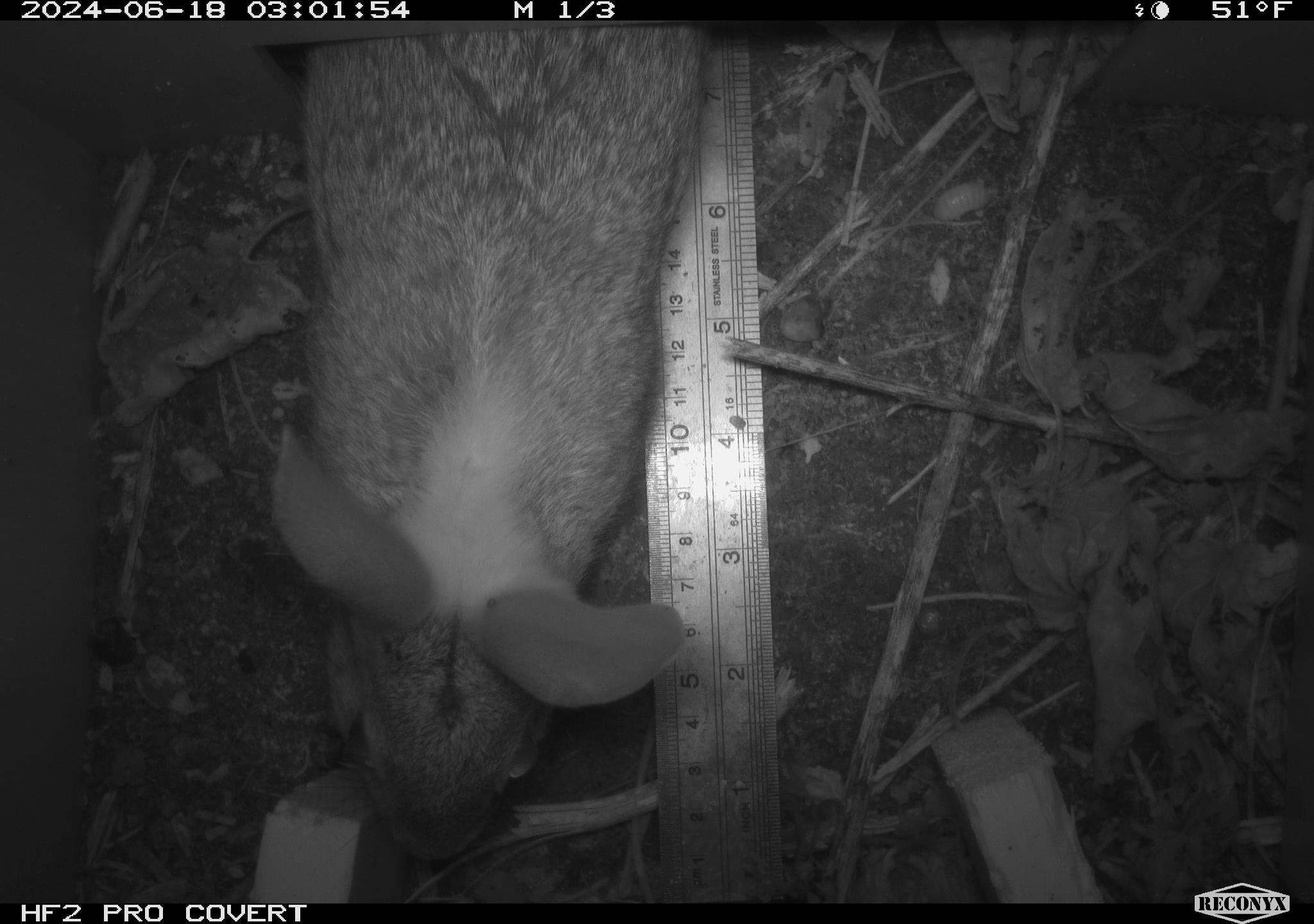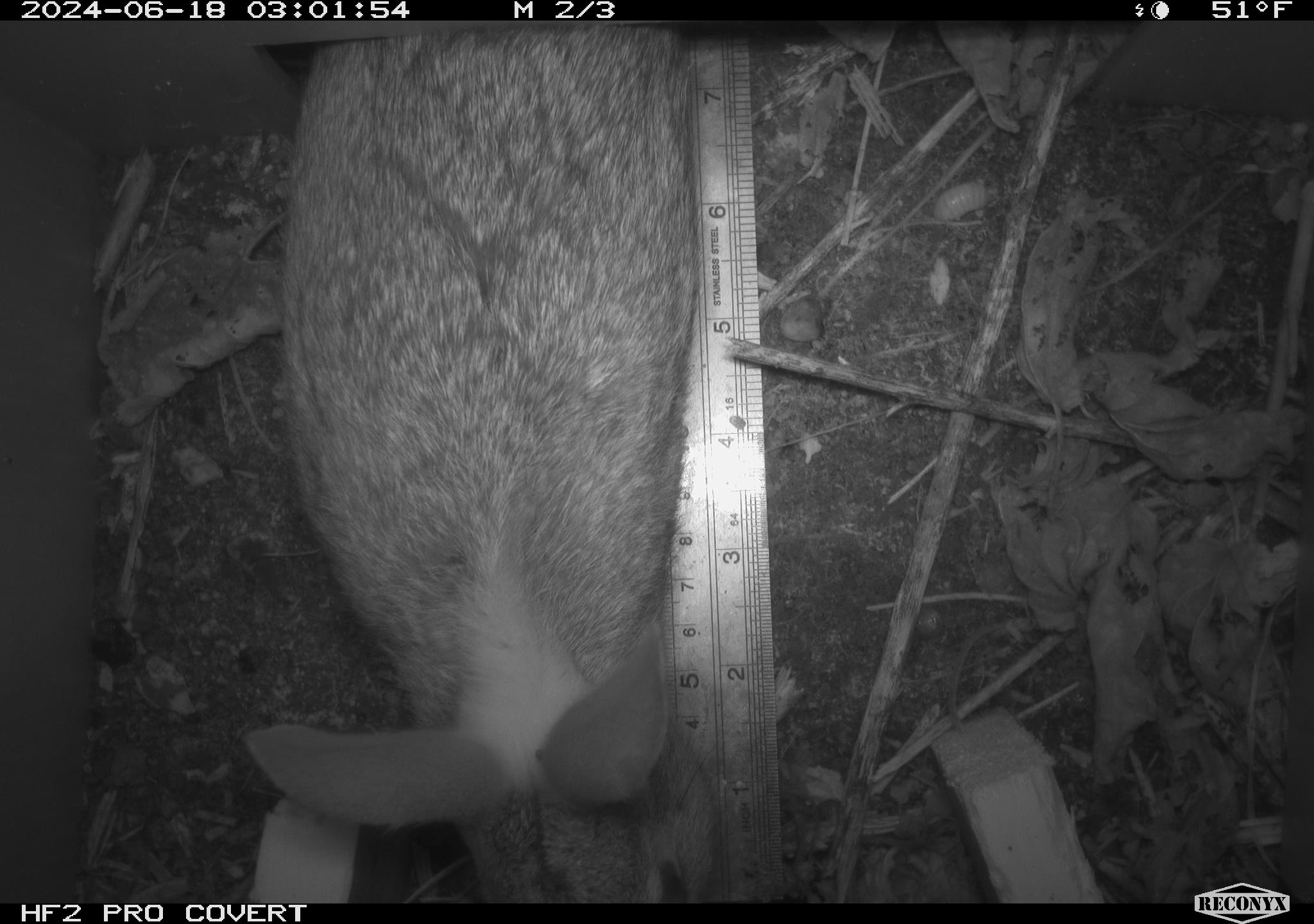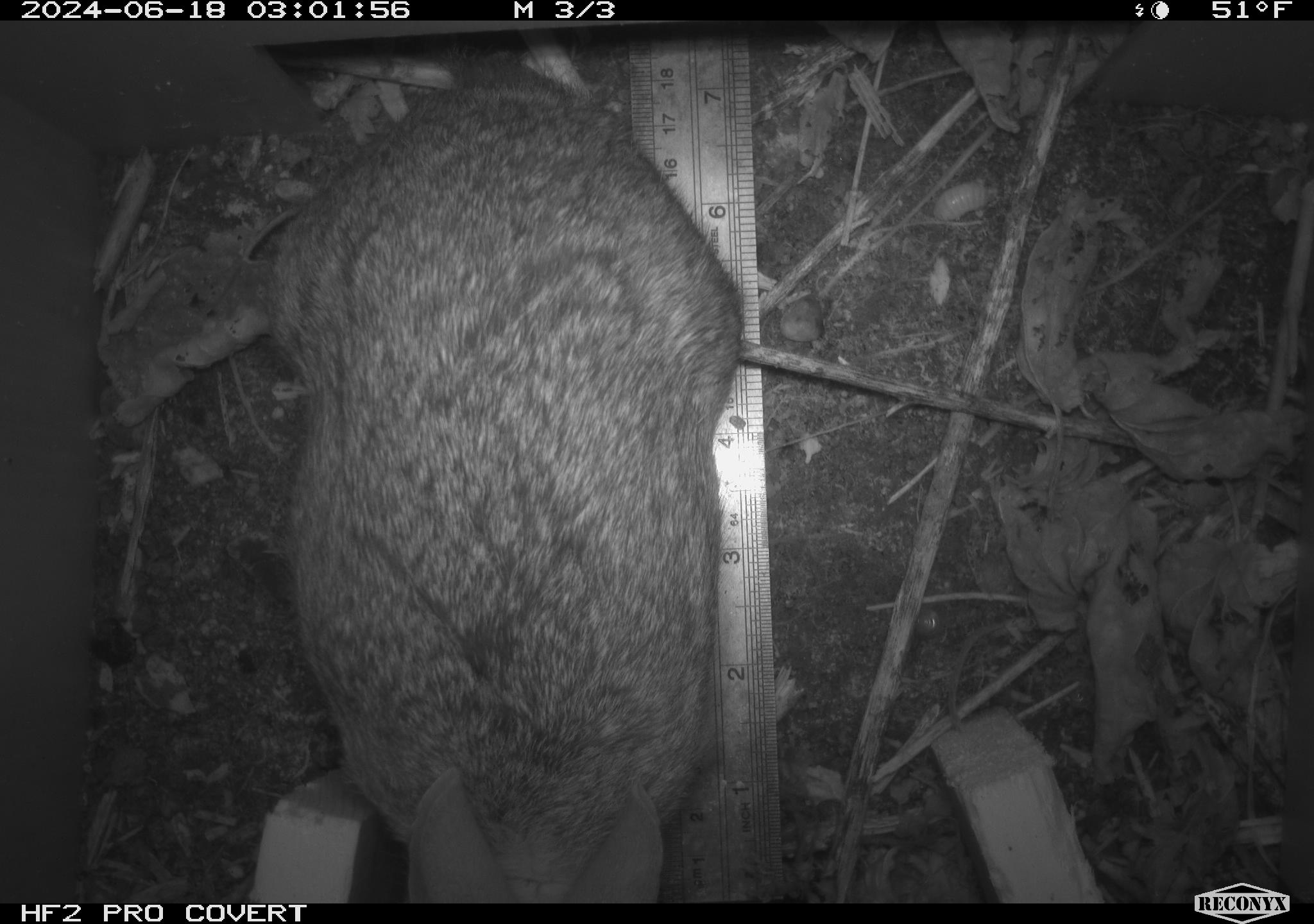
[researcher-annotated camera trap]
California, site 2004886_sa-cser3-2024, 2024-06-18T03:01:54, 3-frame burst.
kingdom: Animalia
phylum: Chordata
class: Mammalia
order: Lagomorpha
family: Leporidae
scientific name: Leporidae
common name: rabbit or hare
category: rabbit and hare family